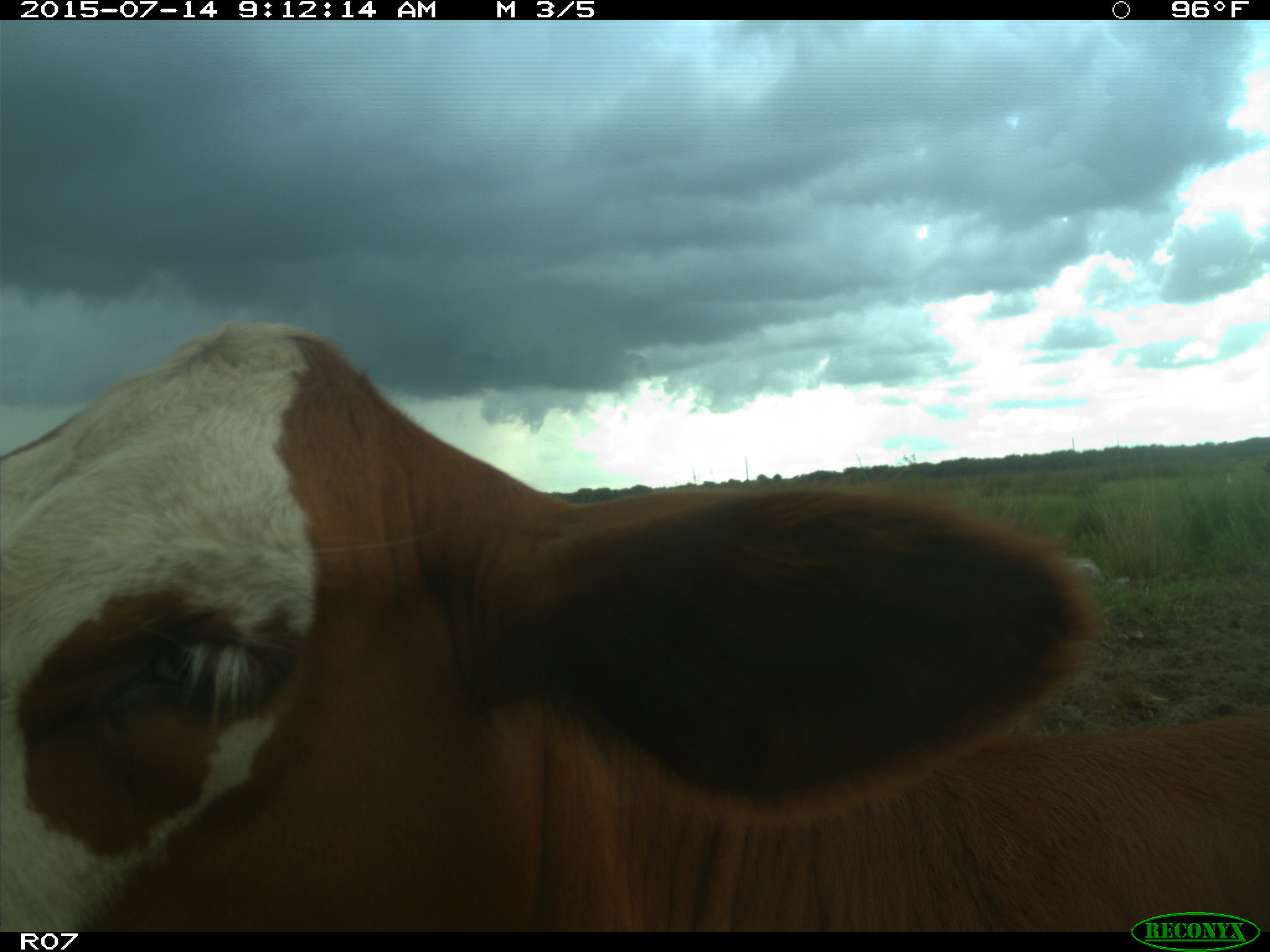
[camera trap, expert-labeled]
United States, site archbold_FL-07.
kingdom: Animalia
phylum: Chordata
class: Mammalia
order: Artiodactyla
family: Bovidae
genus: Bos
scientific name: Bos taurus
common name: domestic cow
Bos taurus (domestic cow).